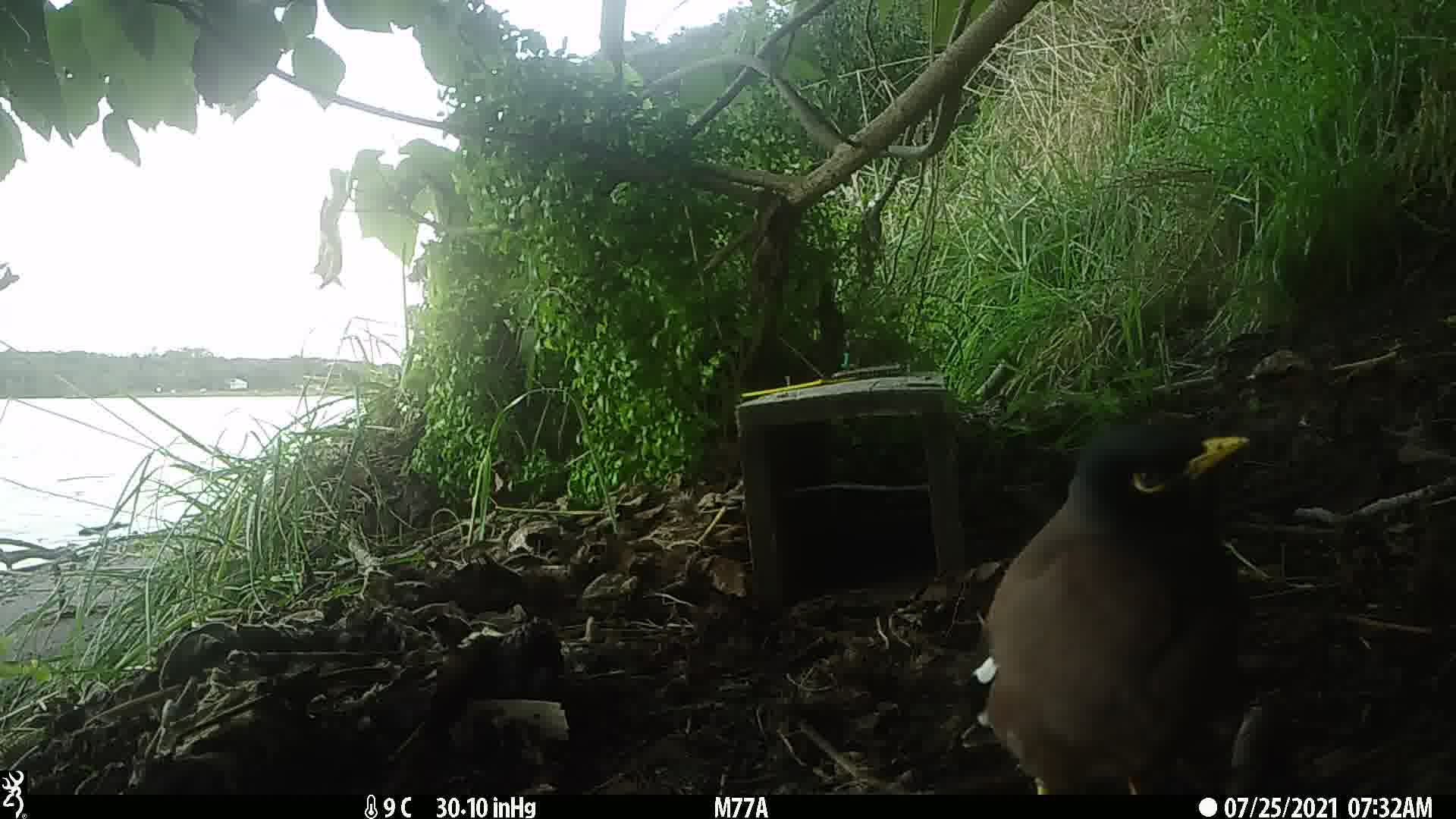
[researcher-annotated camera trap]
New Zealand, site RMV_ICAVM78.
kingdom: Animalia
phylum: Chordata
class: Aves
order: Passeriformes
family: Sturnidae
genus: Acridotheres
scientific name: Acridotheres tristis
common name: common myna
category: myna